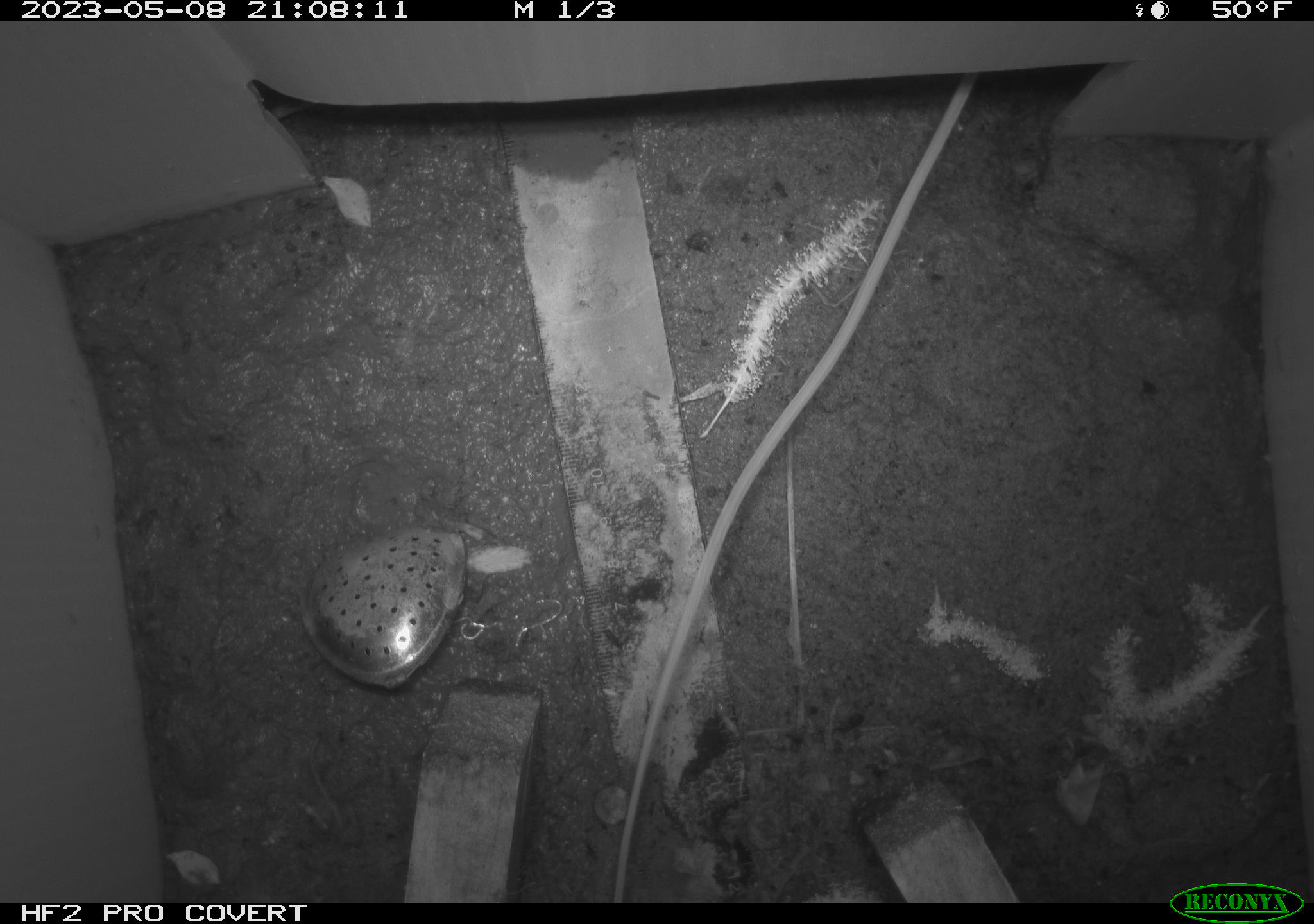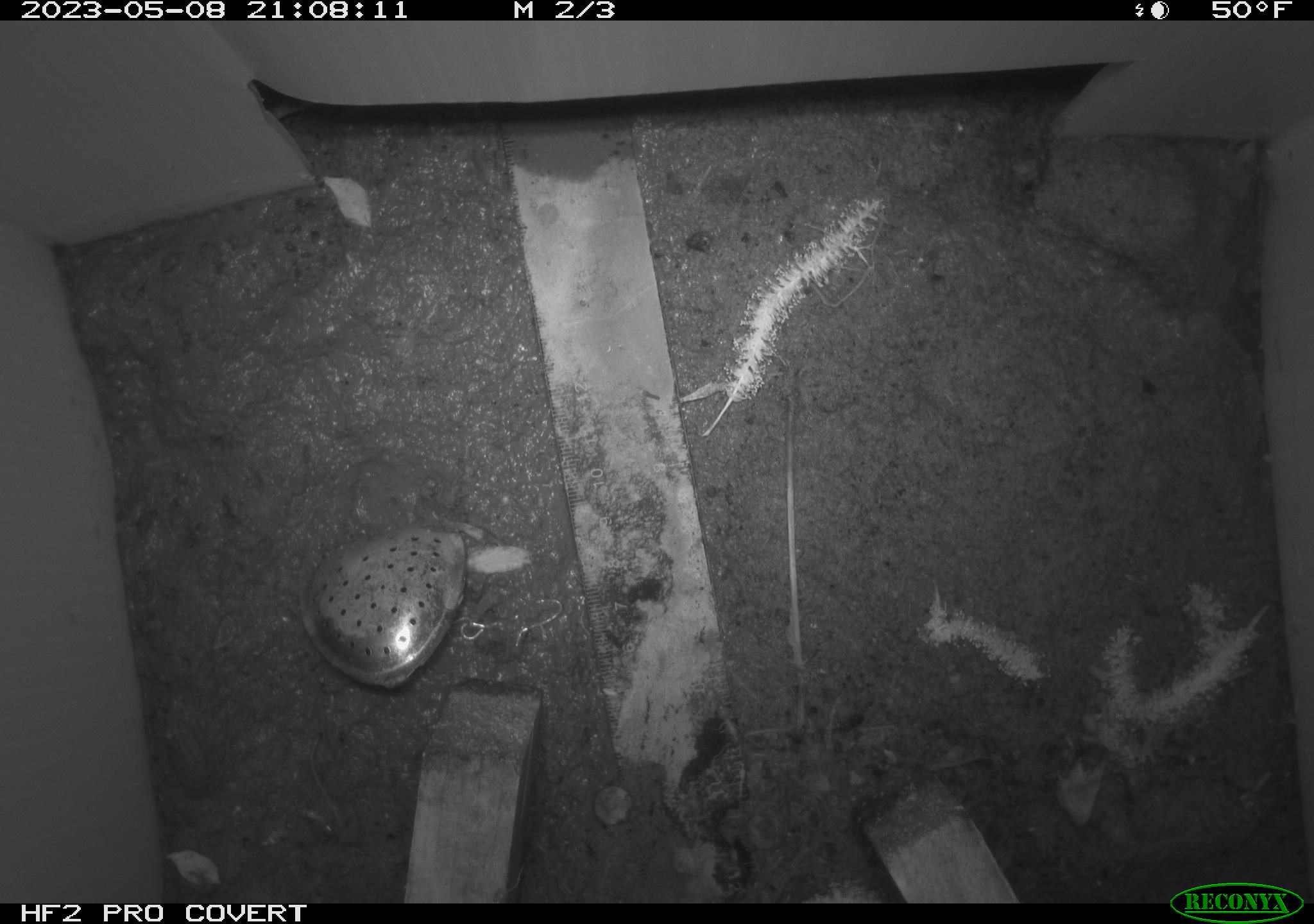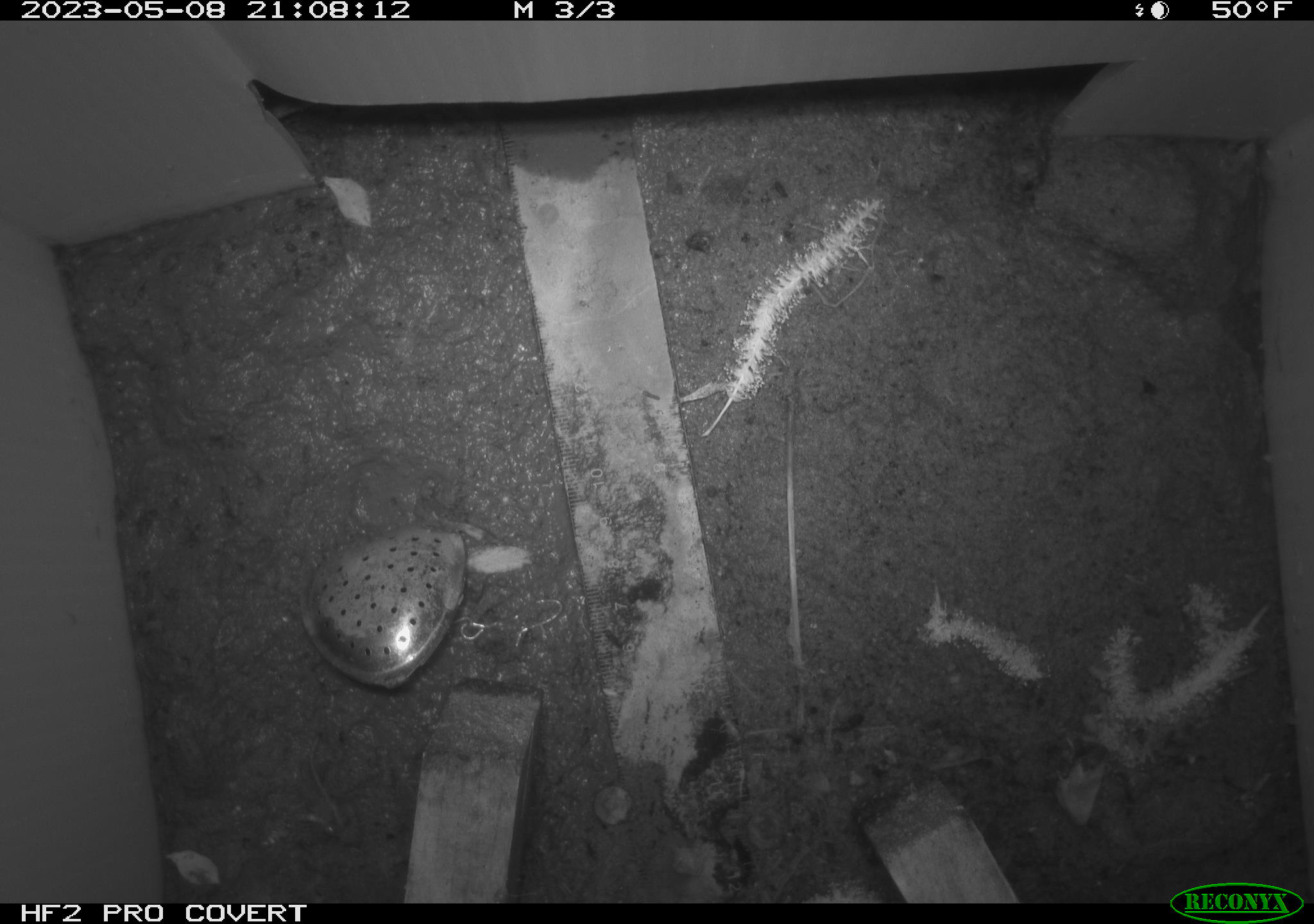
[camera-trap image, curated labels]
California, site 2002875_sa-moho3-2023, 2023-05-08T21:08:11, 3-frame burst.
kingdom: Animalia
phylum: Chordata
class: Mammalia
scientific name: Mammalia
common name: small mammal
Small mammal (Mammalia).